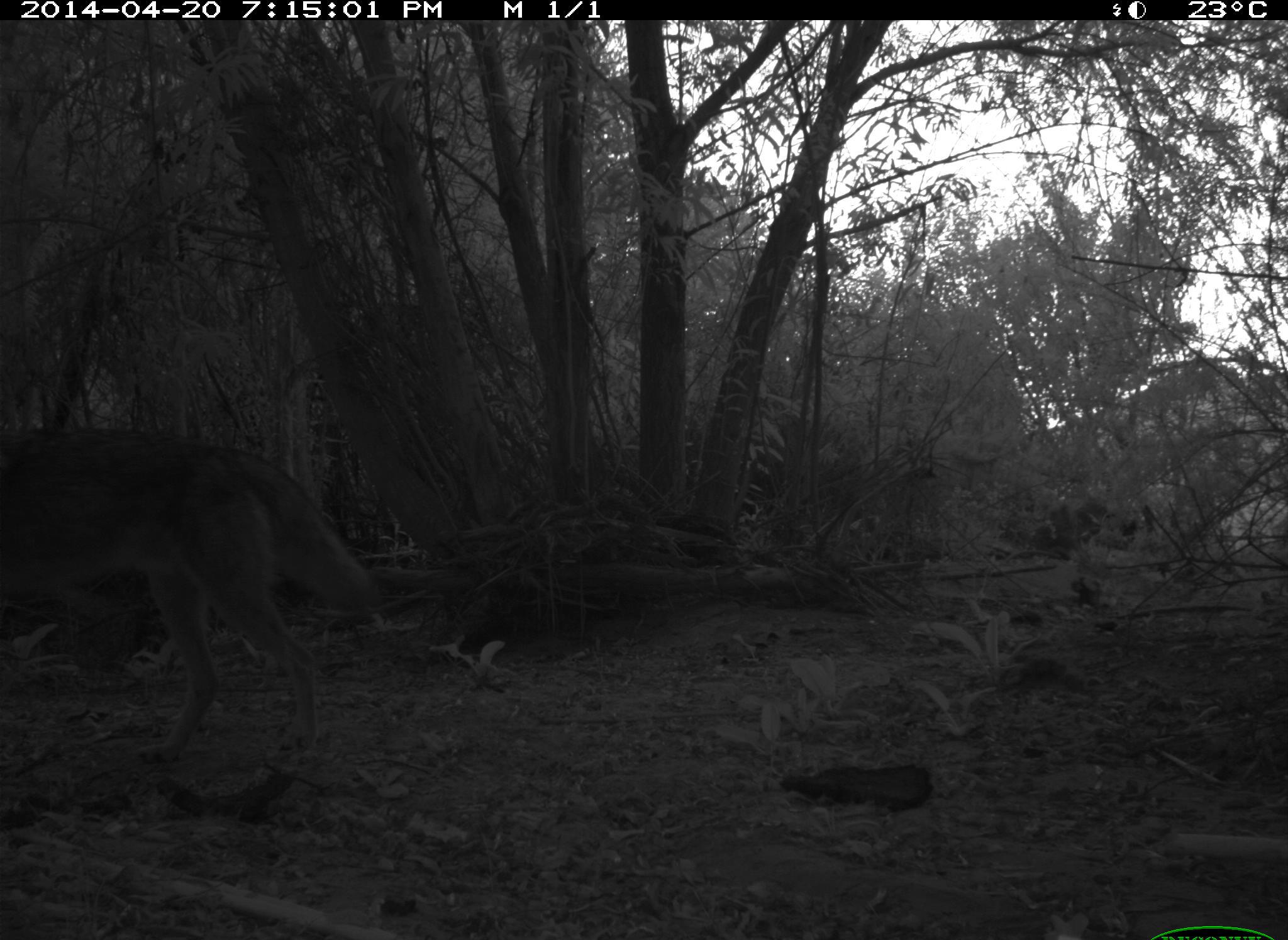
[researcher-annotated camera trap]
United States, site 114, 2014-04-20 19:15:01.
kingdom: Animalia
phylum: Chordata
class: Mammalia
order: Carnivora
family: Canidae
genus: Canis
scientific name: Canis latrans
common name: coyote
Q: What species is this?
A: Coyote (Canis latrans).